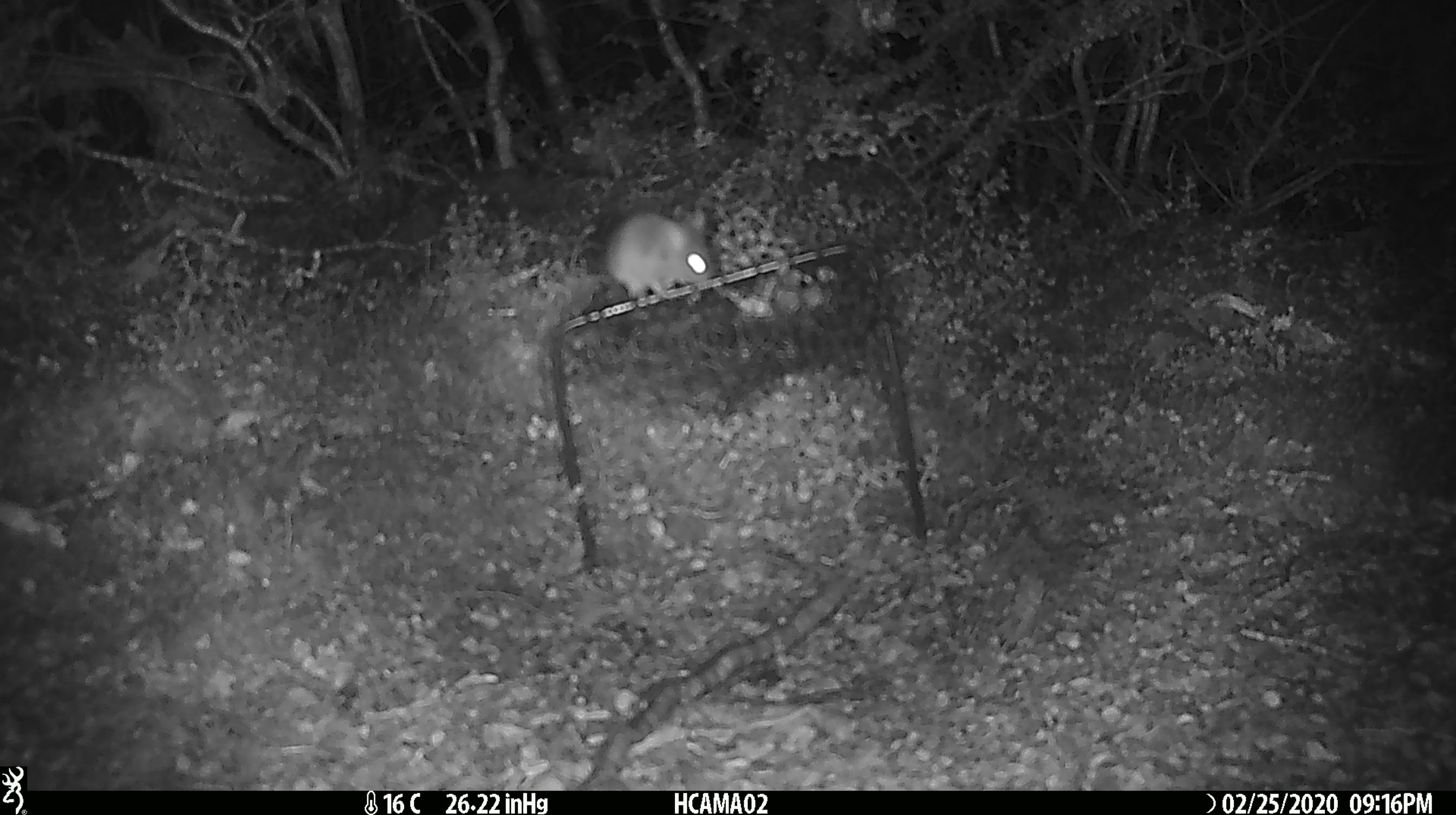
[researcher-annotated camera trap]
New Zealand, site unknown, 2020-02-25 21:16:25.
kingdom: Animalia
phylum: Chordata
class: Mammalia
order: Rodentia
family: Muridae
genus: Mus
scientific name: Mus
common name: mouse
Mouse (Mus).